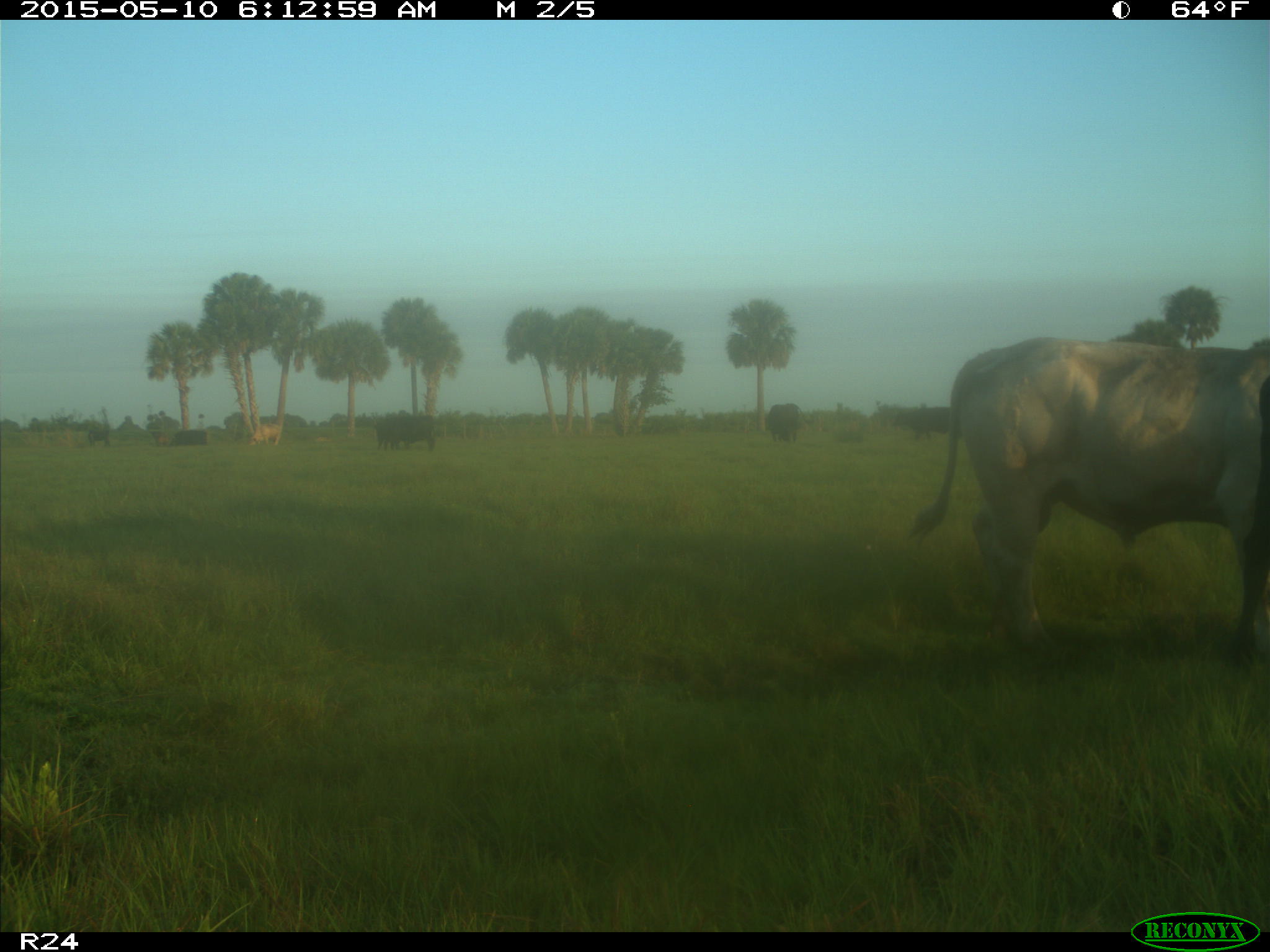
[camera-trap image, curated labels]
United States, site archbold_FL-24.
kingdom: Animalia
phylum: Chordata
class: Mammalia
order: Artiodactyla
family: Bovidae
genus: Bos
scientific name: Bos taurus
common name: domestic cow